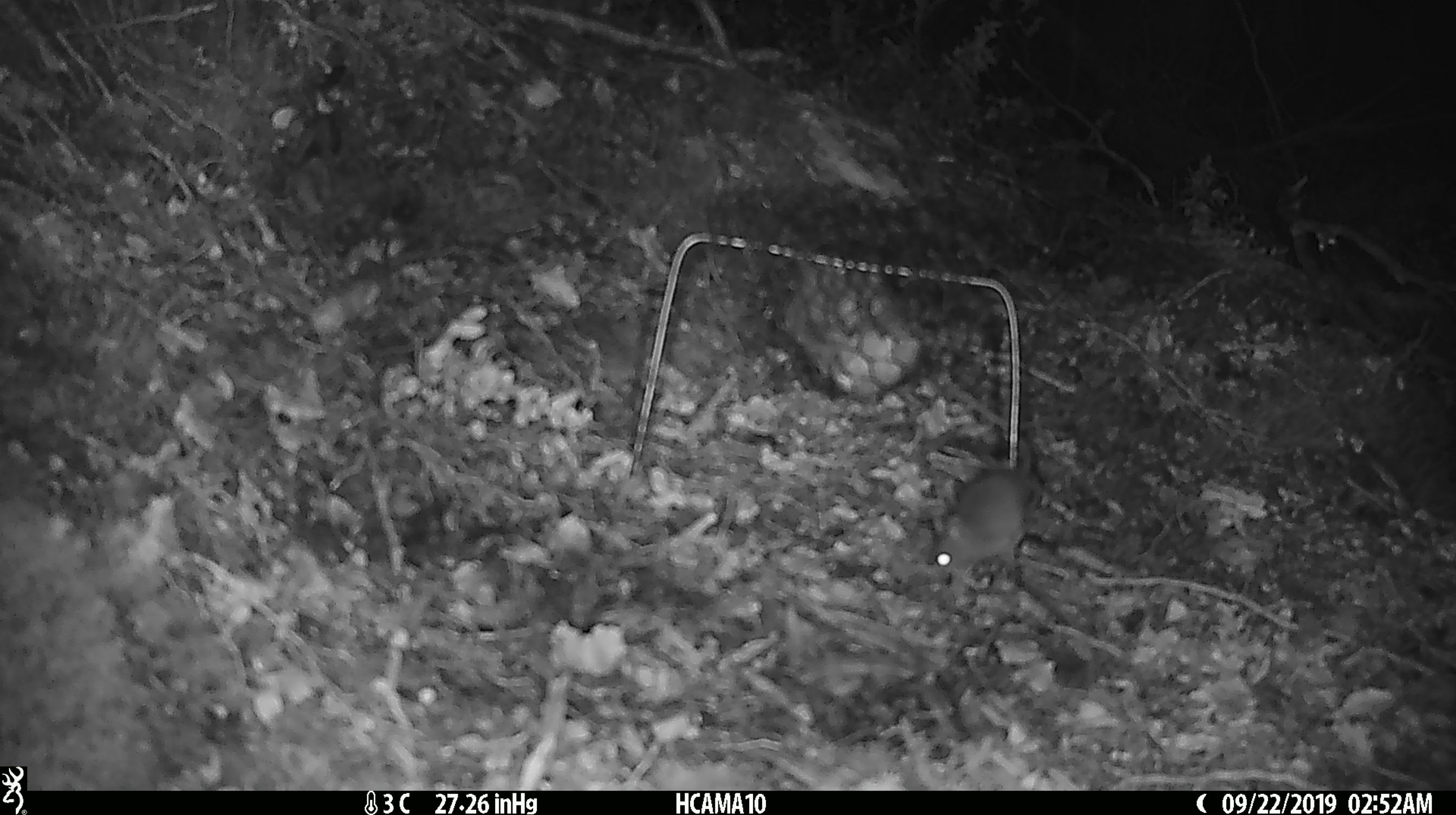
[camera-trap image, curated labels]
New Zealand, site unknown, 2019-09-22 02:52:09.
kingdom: Animalia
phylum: Chordata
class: Mammalia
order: Rodentia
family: Muridae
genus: Mus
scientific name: Mus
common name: mouse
Mouse (Mus).